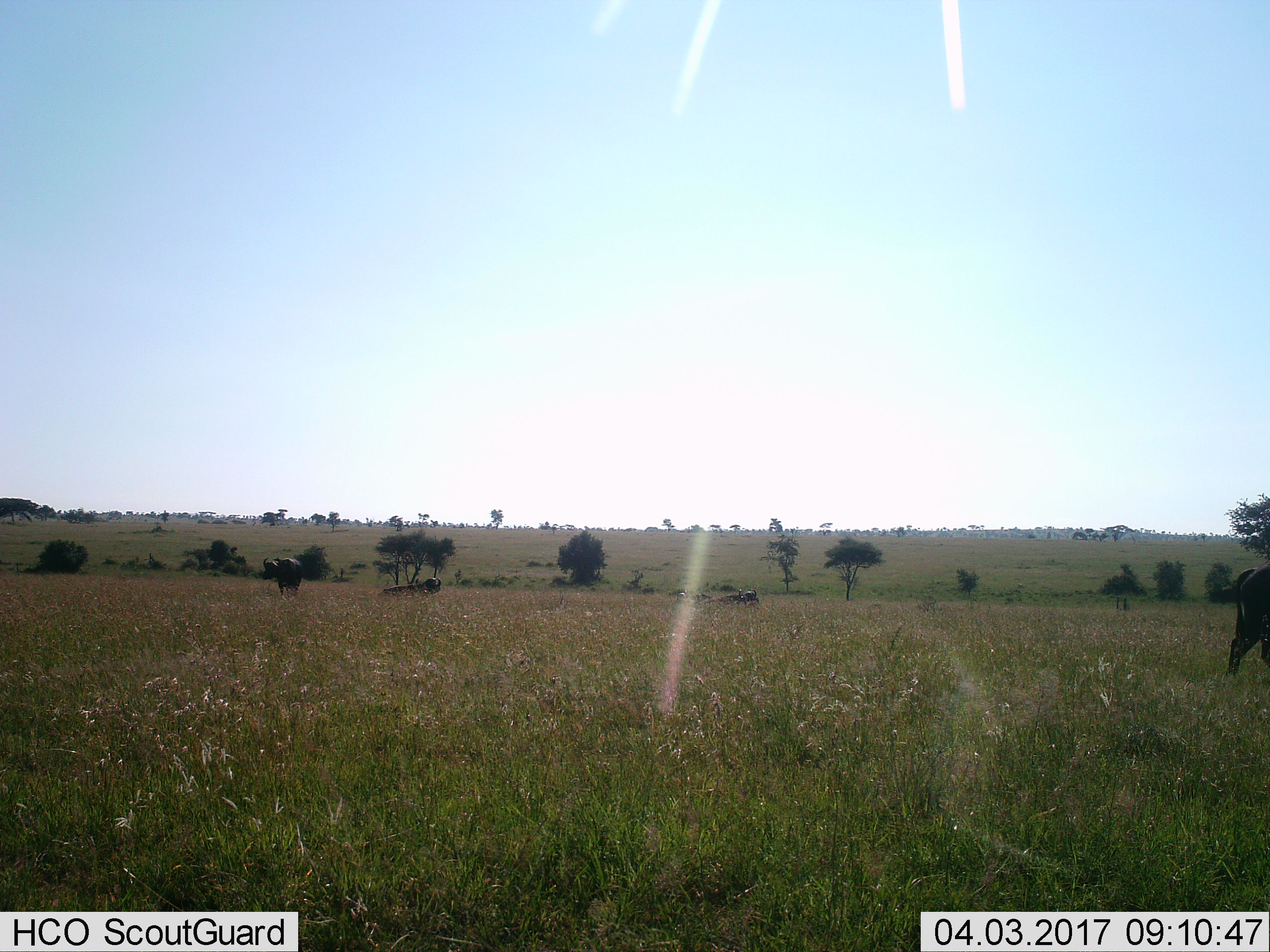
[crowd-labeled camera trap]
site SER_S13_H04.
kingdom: Animalia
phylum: Chordata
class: Mammalia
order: Artiodactyla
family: Bovidae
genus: Syncerus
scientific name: Syncerus caffer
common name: african buffalo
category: buffalo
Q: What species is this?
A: Buffalo (african buffalo) (Syncerus caffer).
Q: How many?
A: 4.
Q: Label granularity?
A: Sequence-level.